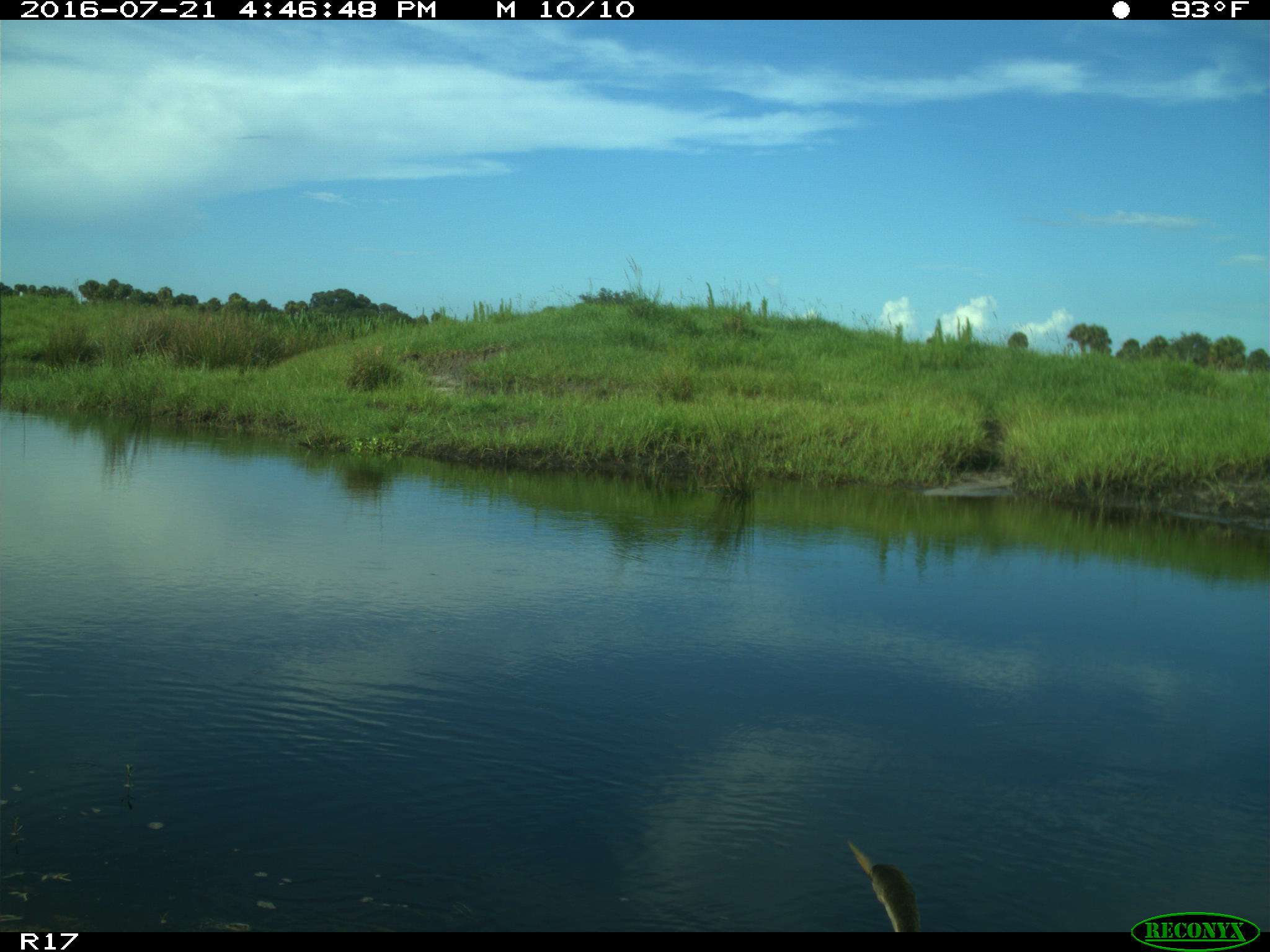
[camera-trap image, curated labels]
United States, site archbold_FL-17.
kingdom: Animalia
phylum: Chordata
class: Aves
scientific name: Aves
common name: birds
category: unidentified bird